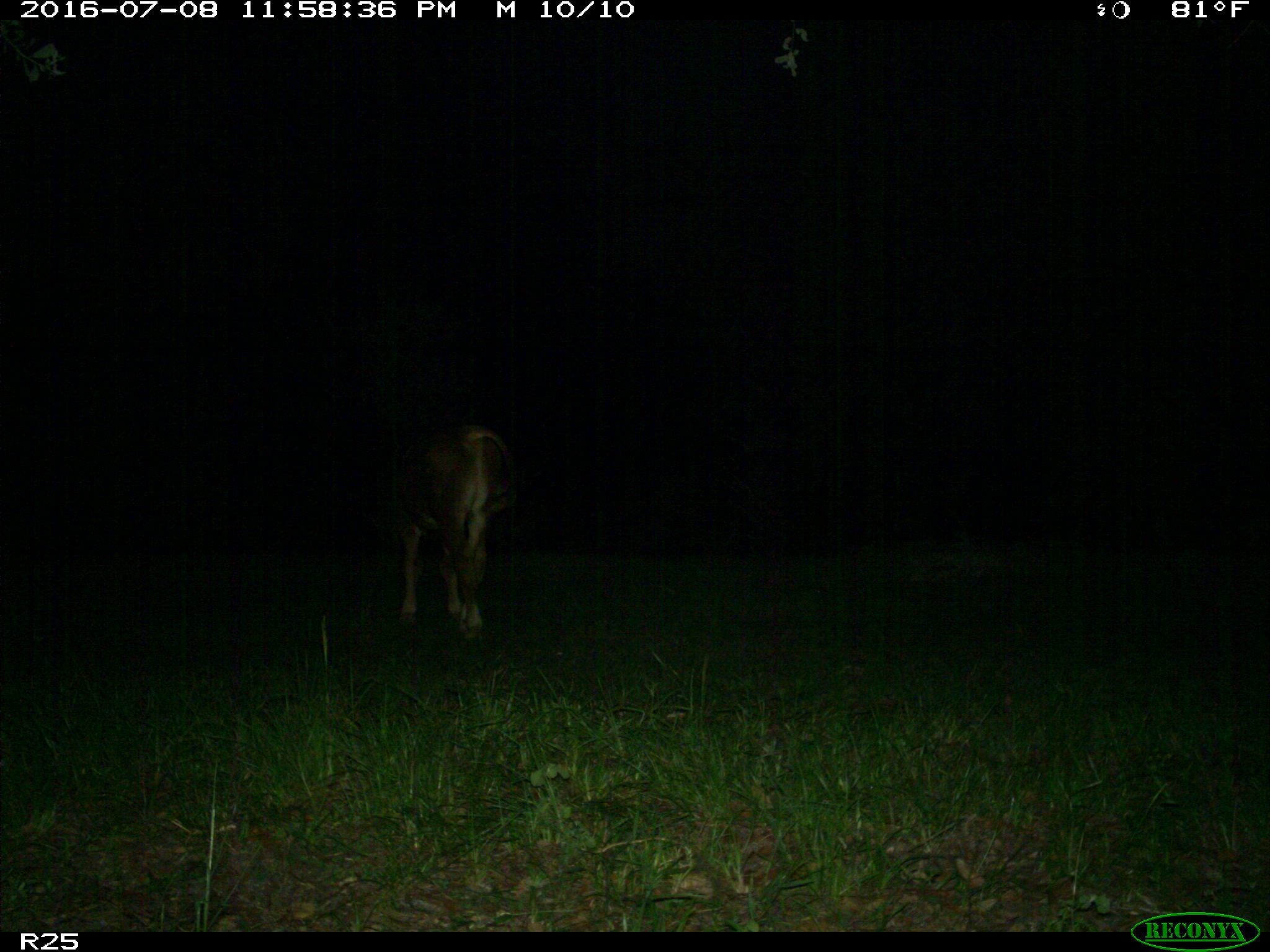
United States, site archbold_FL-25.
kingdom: Animalia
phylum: Chordata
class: Mammalia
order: Artiodactyla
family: Bovidae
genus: Bos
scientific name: Bos taurus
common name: domestic cow